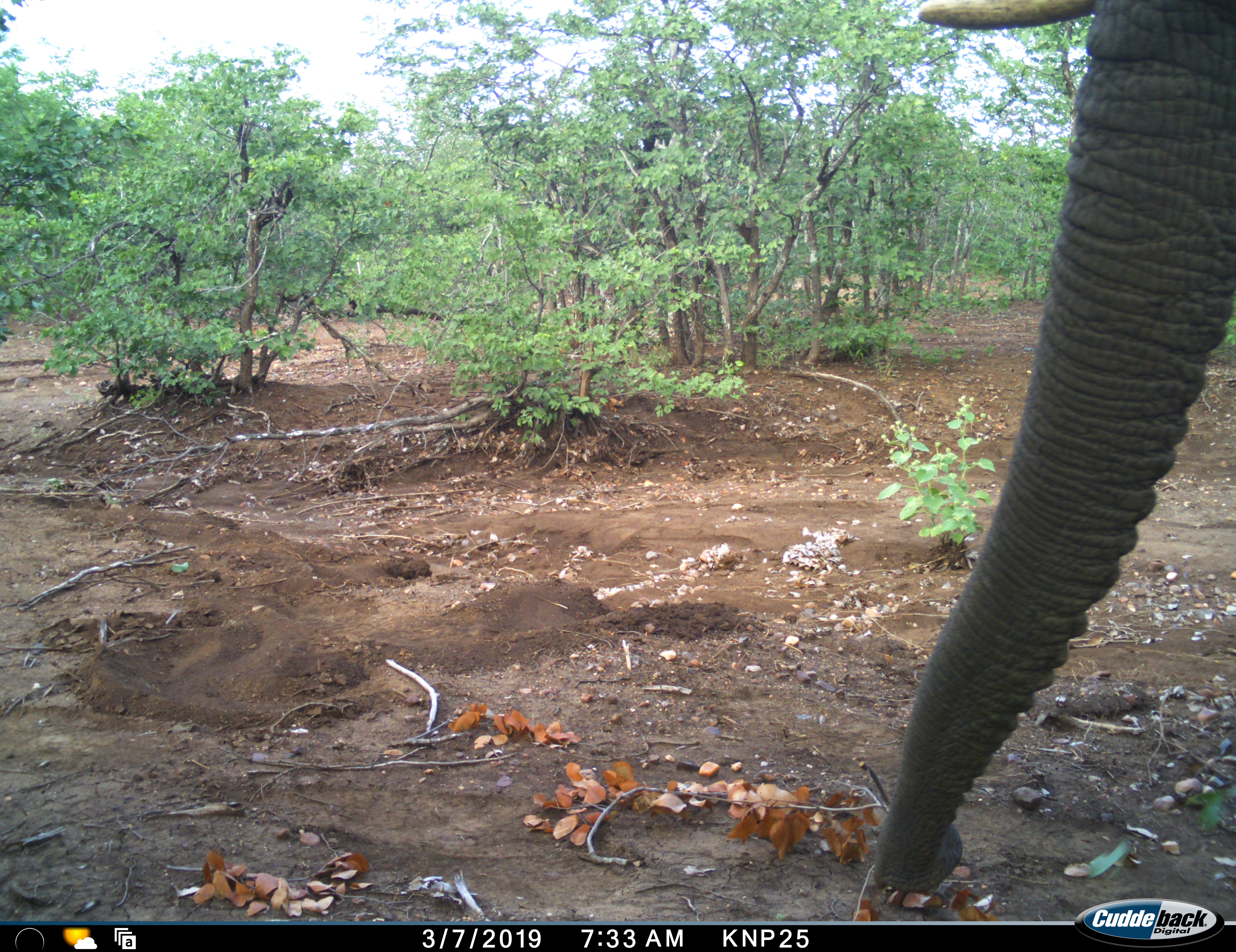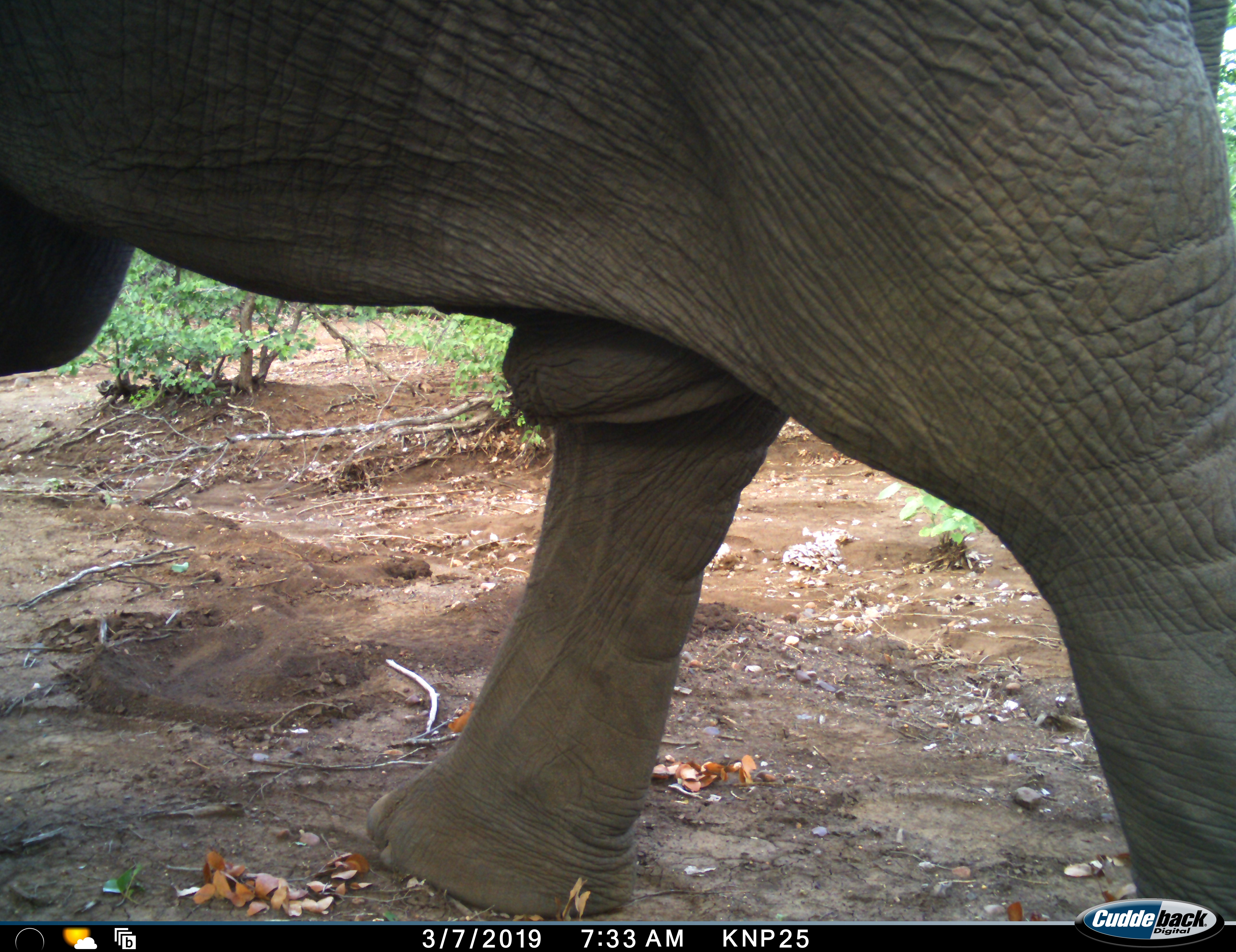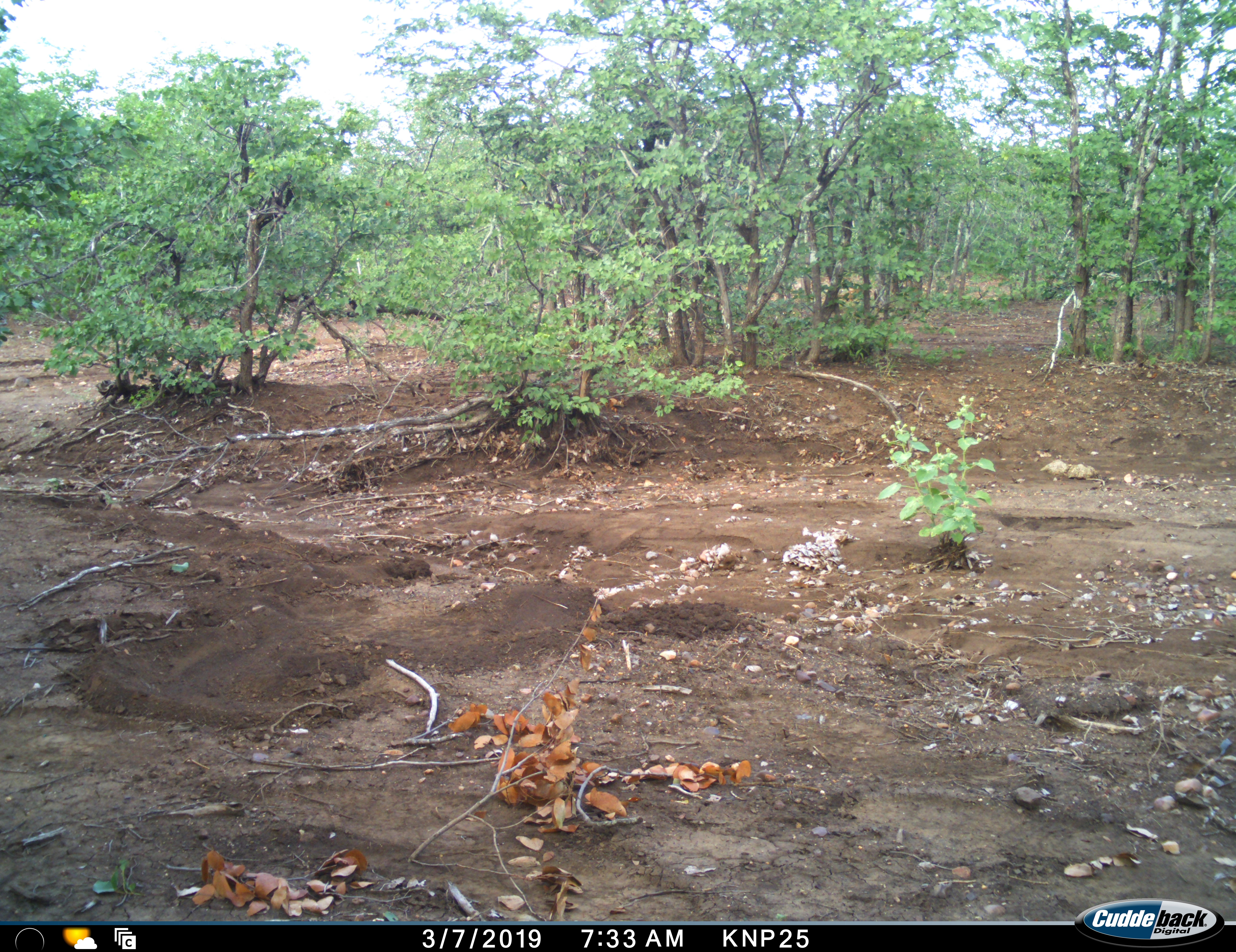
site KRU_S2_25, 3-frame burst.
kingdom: Animalia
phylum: Chordata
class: Mammalia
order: Proboscidea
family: Elephantidae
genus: Loxodonta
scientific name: Loxodonta africana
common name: african bush elephant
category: elephant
Elephant (african bush elephant) (Loxodonta africana), count 1. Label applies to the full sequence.